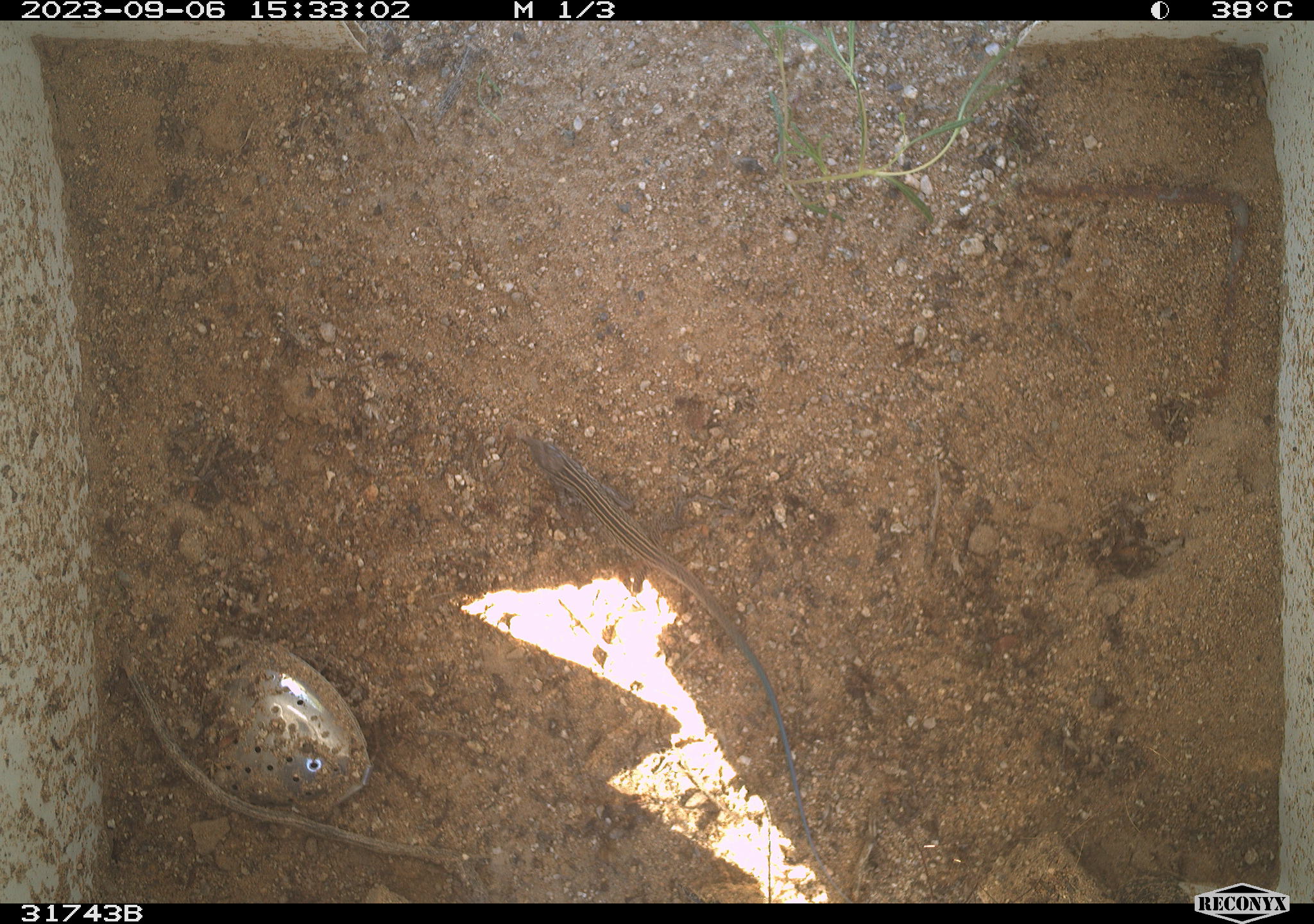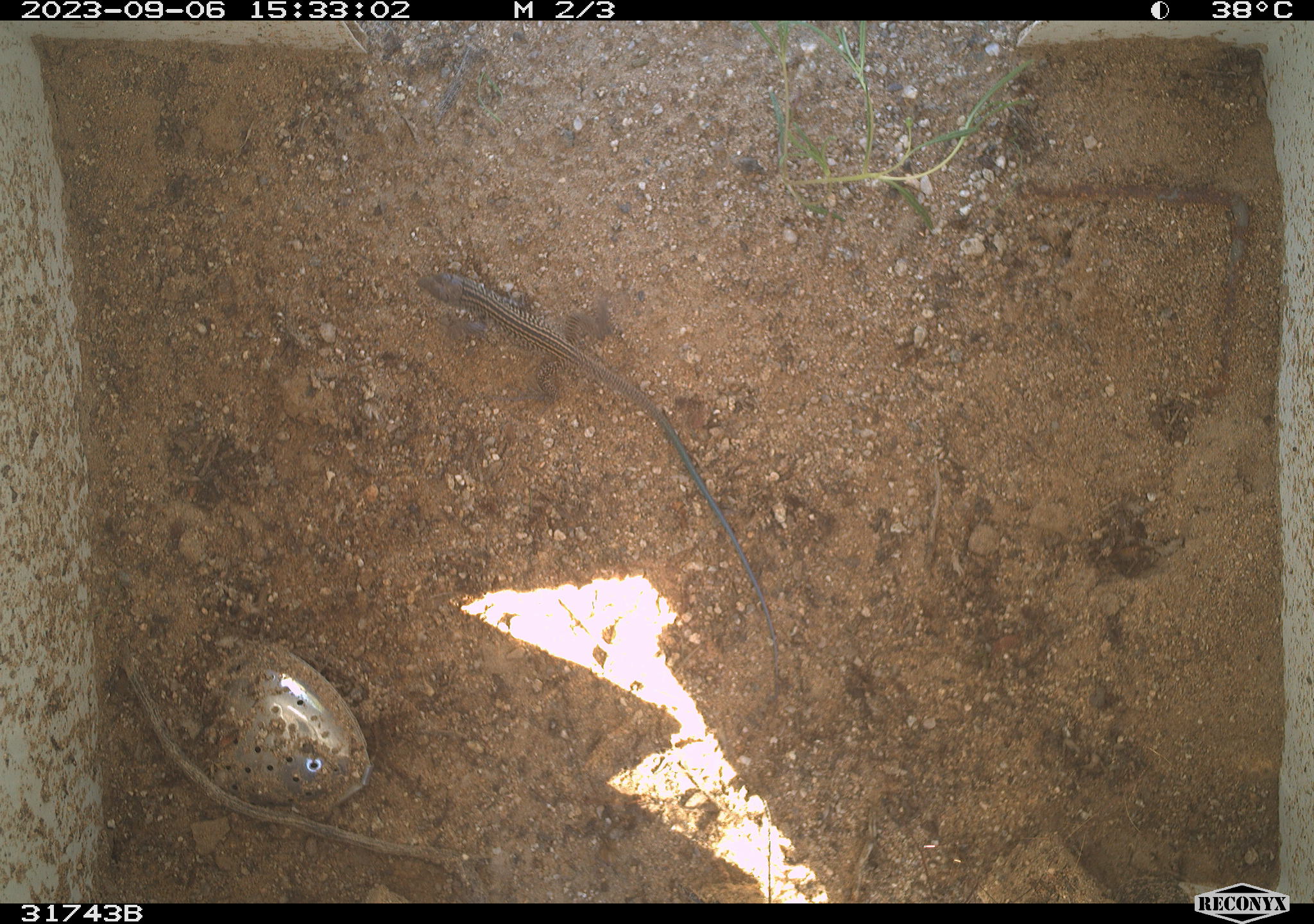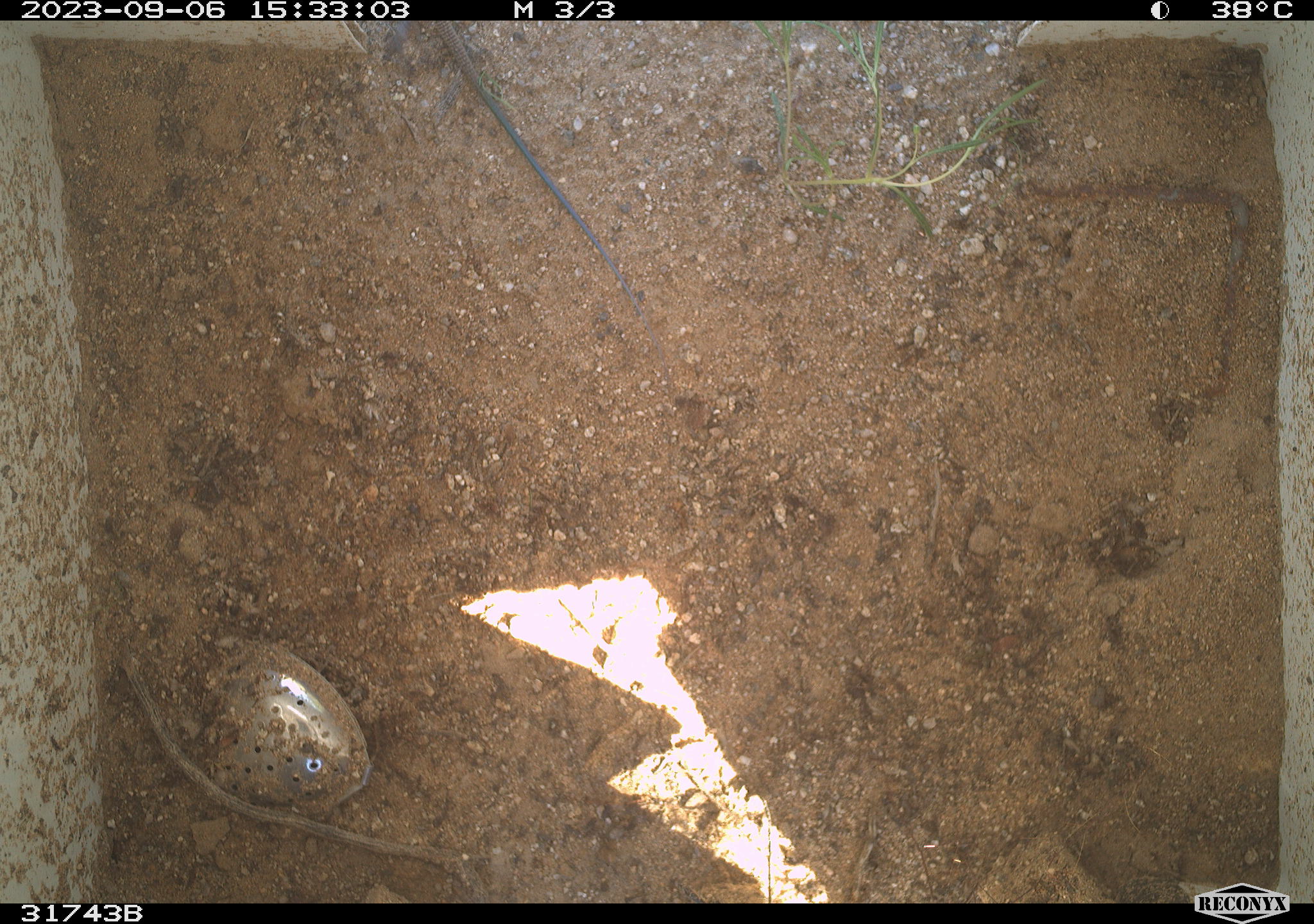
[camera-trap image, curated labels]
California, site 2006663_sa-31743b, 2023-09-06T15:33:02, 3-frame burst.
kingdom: Animalia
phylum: Chordata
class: Reptilia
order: Squamata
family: Teiidae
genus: Aspidoscelis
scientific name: Aspidoscelis tigris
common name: western whiptail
Western whiptail (Aspidoscelis tigris).